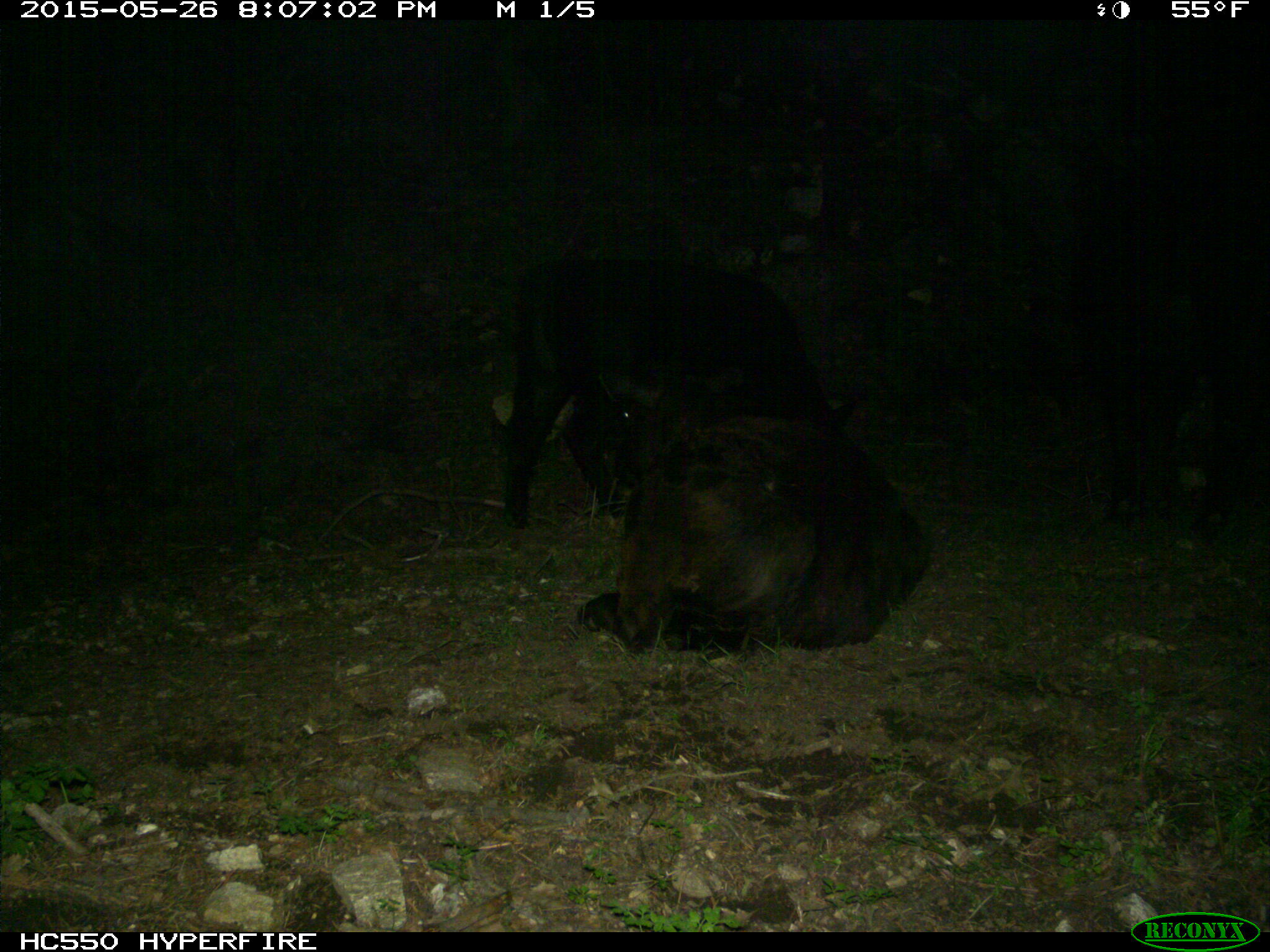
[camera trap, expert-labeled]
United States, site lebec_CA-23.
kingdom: Animalia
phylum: Chordata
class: Mammalia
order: Artiodactyla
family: Bovidae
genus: Bos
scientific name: Bos taurus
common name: domestic cow